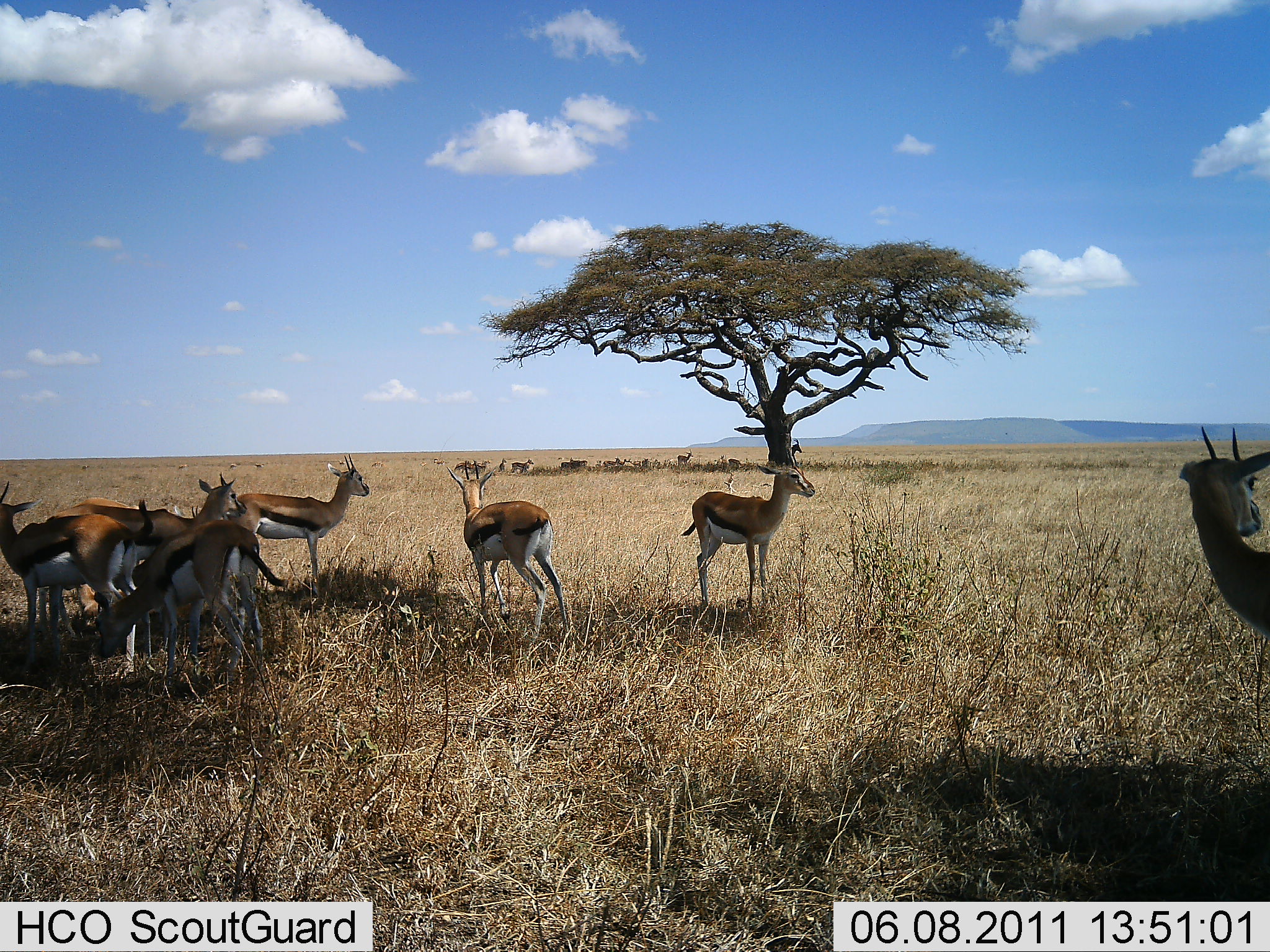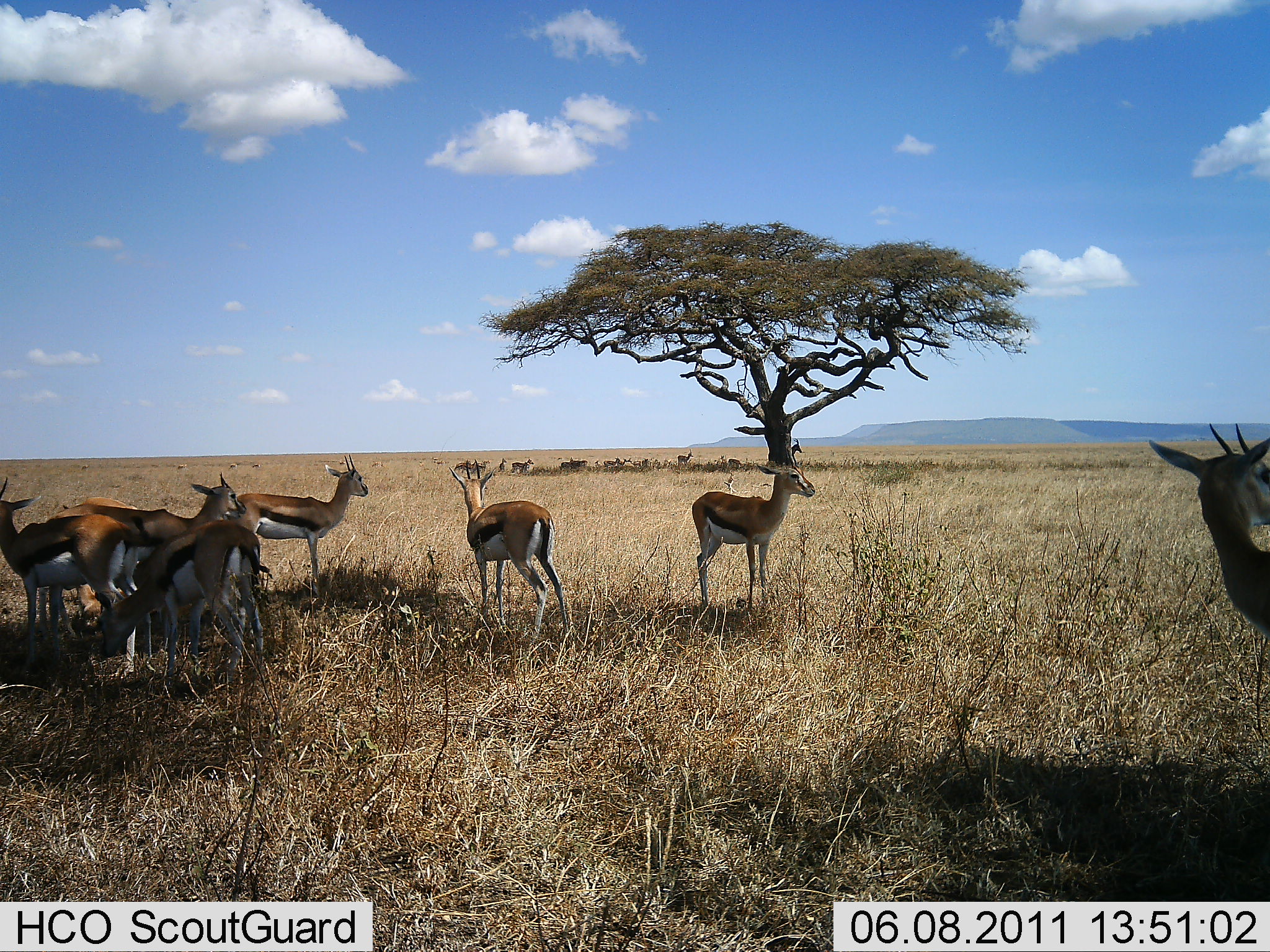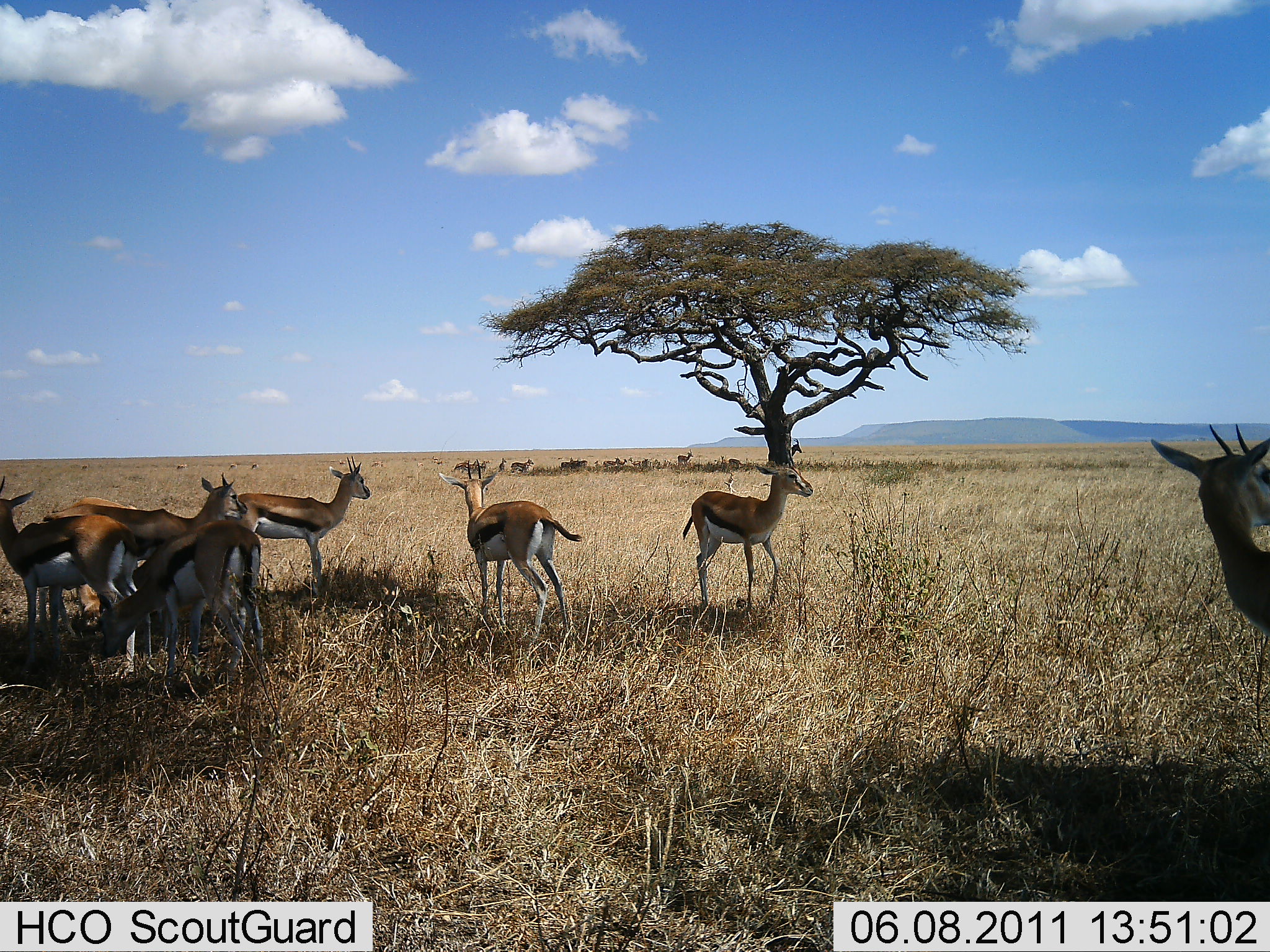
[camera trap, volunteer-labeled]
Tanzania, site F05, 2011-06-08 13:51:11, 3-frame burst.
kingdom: Animalia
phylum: Chordata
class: Mammalia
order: Artiodactyla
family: Bovidae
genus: Eudorcas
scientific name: Eudorcas thomsonii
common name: thomson's gazelle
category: gazellethomsons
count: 11-50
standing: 82%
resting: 27%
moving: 0%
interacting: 0%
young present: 0%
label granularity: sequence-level